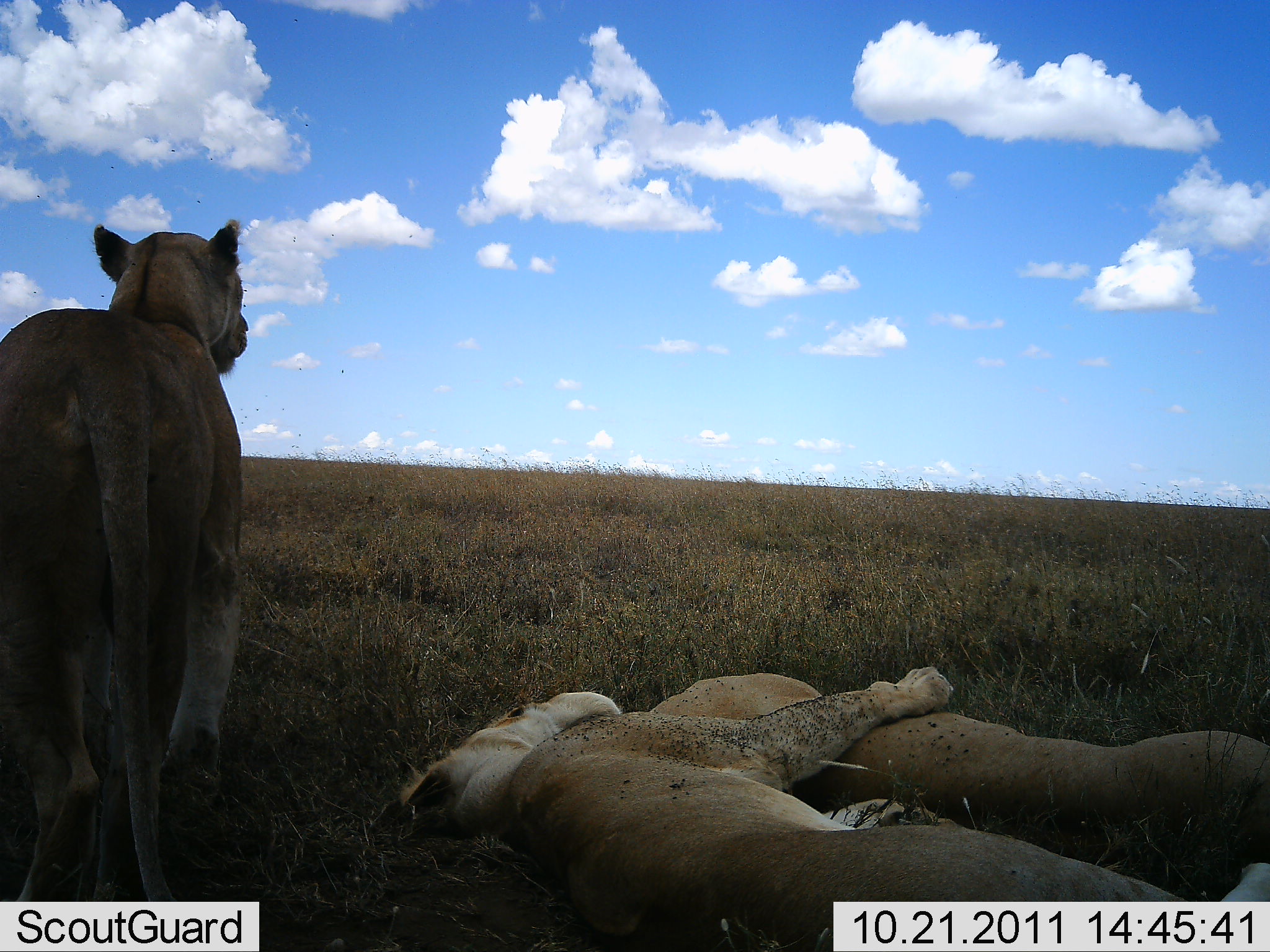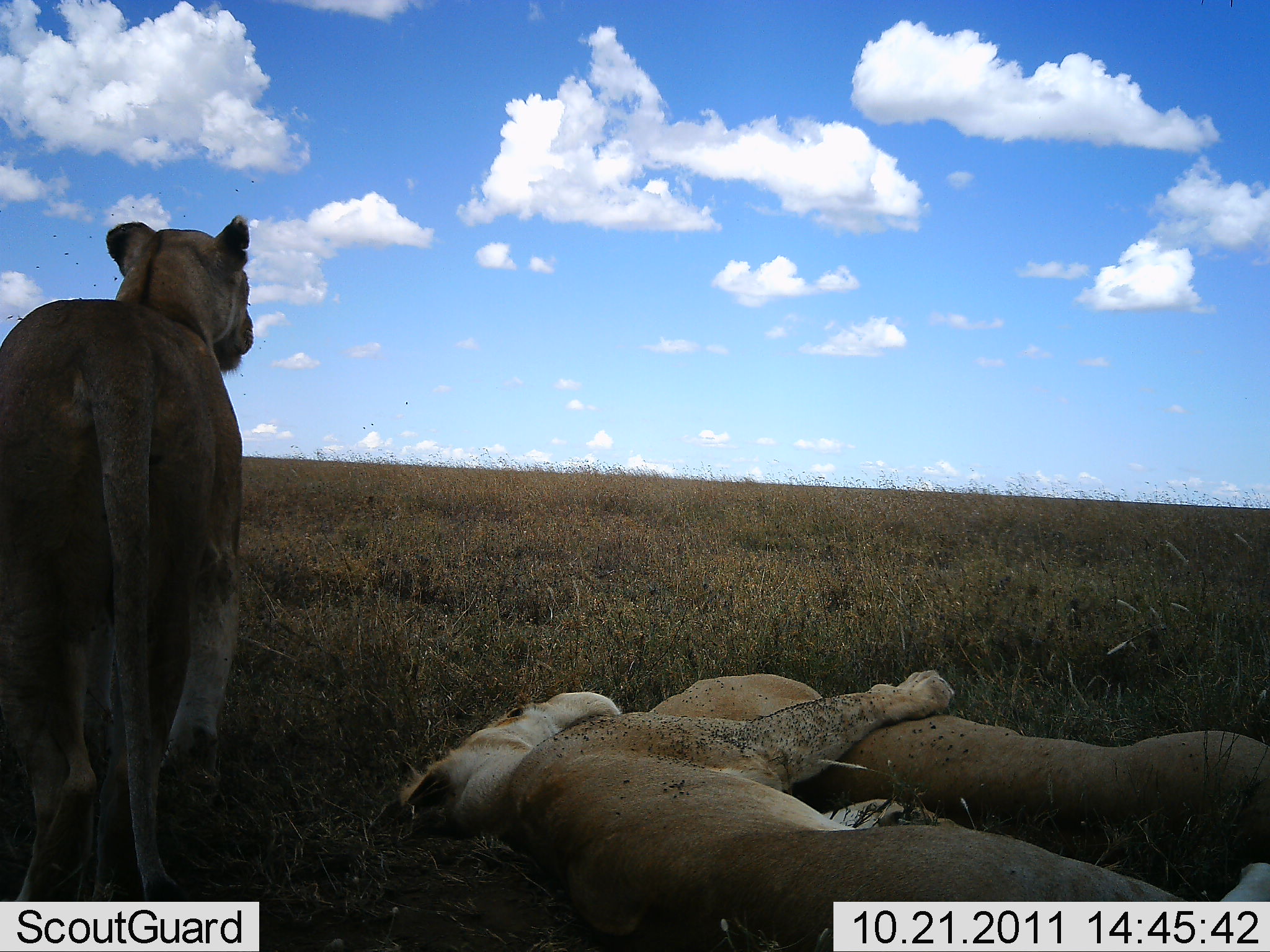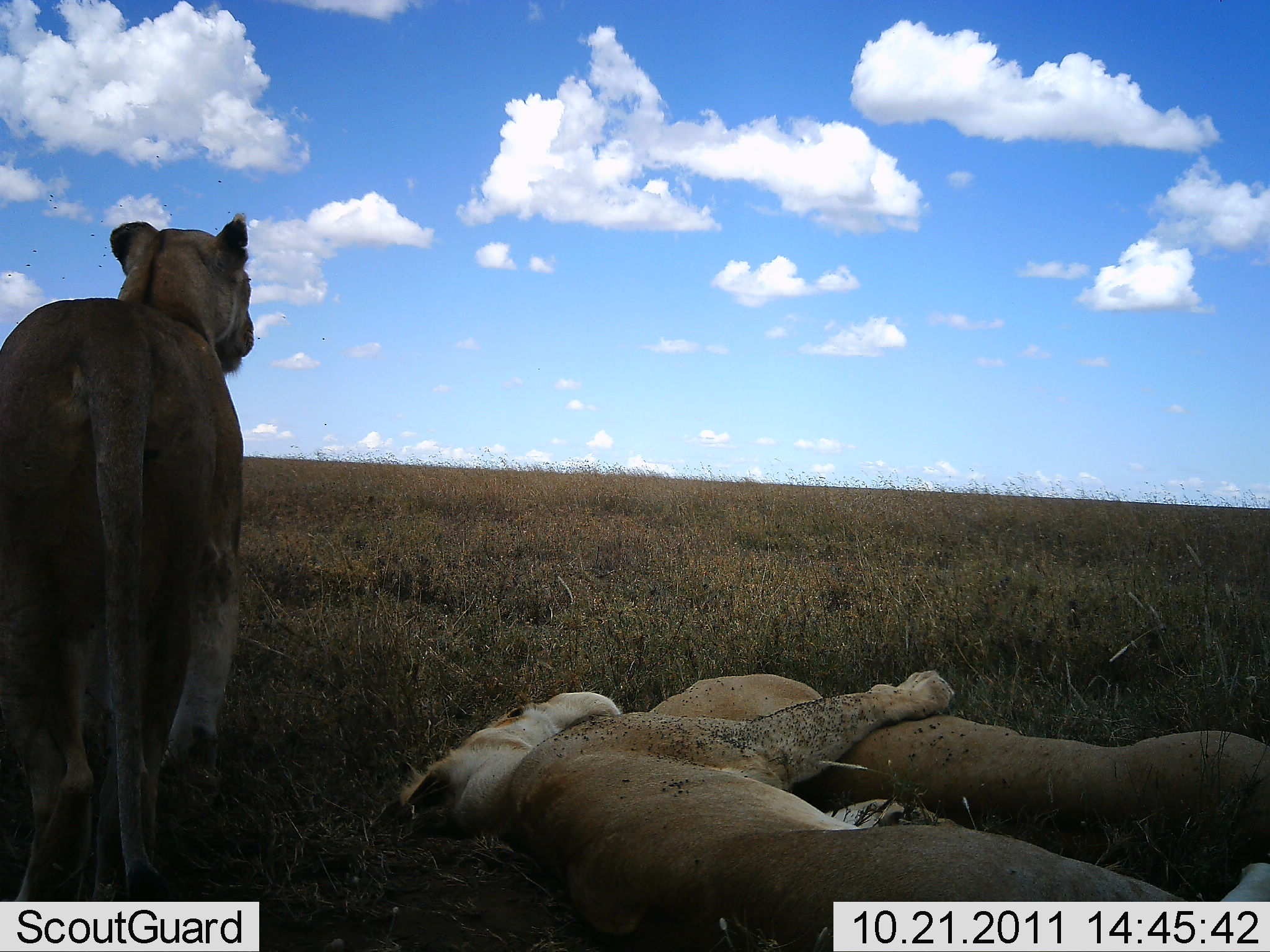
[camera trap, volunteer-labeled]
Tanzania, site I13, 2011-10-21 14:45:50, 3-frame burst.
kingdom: Animalia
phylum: Chordata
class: Mammalia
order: Carnivora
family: Felidae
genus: Panthera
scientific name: Panthera leo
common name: lion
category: lionfemale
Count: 3.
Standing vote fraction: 83%.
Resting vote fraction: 100%.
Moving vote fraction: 8%.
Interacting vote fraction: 17%.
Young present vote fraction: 8%.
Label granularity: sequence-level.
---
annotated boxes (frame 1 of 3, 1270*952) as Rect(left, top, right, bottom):
animal: Rect(374, 689, 1194, 950); Rect(1, 216, 248, 900); Rect(650, 672, 1270, 902)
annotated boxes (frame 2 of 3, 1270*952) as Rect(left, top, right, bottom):
animal: Rect(376, 689, 1268, 950); Rect(0, 216, 252, 900); Rect(637, 674, 1270, 903)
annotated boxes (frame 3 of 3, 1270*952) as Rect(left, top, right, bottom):
animal: Rect(370, 693, 1267, 949); Rect(3, 208, 256, 902); Rect(646, 675, 1269, 903)